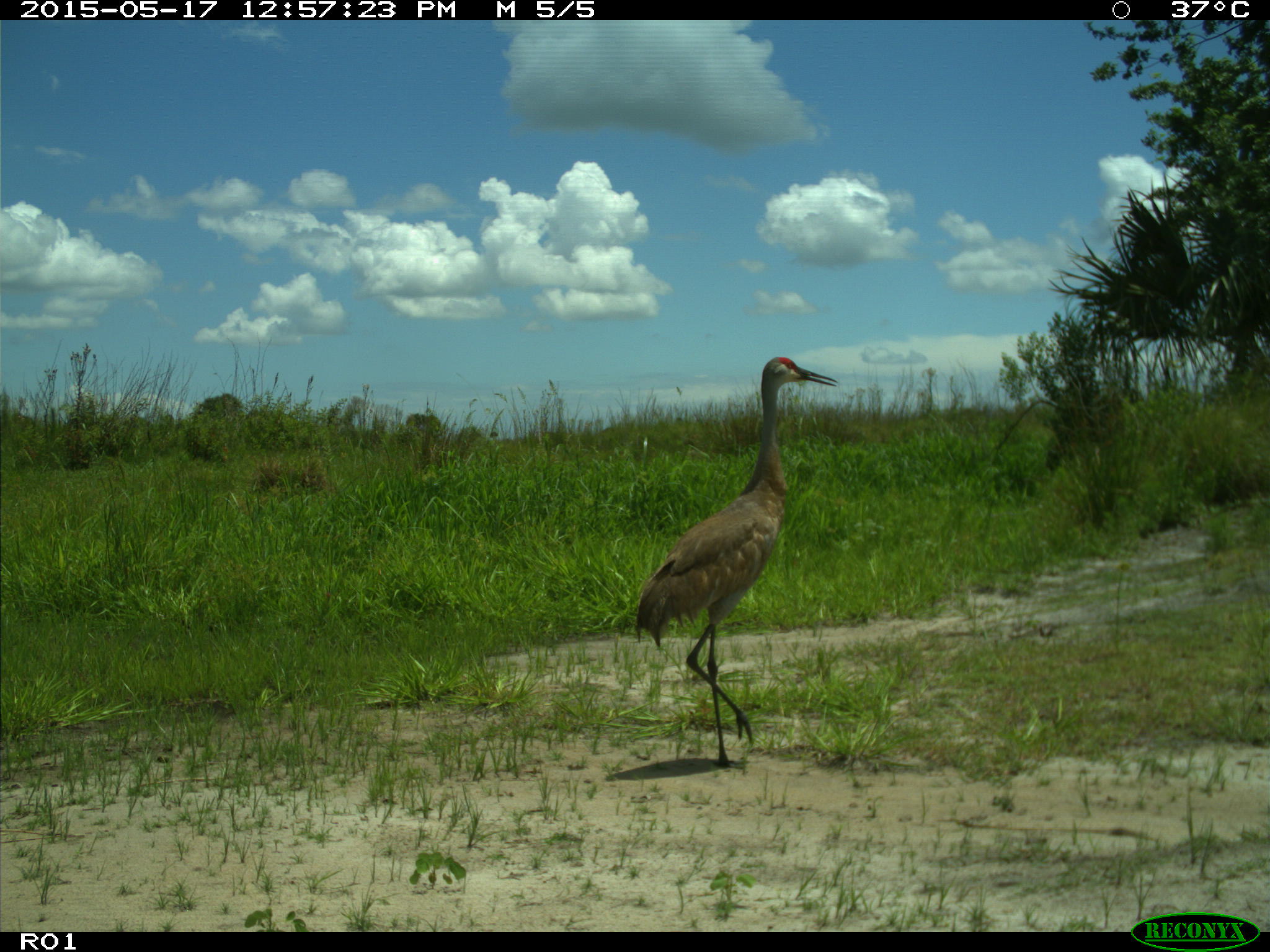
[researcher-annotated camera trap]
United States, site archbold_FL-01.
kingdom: Animalia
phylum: Chordata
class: Aves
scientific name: Aves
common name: birds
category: unidentified bird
Unidentified bird (birds) (Aves).